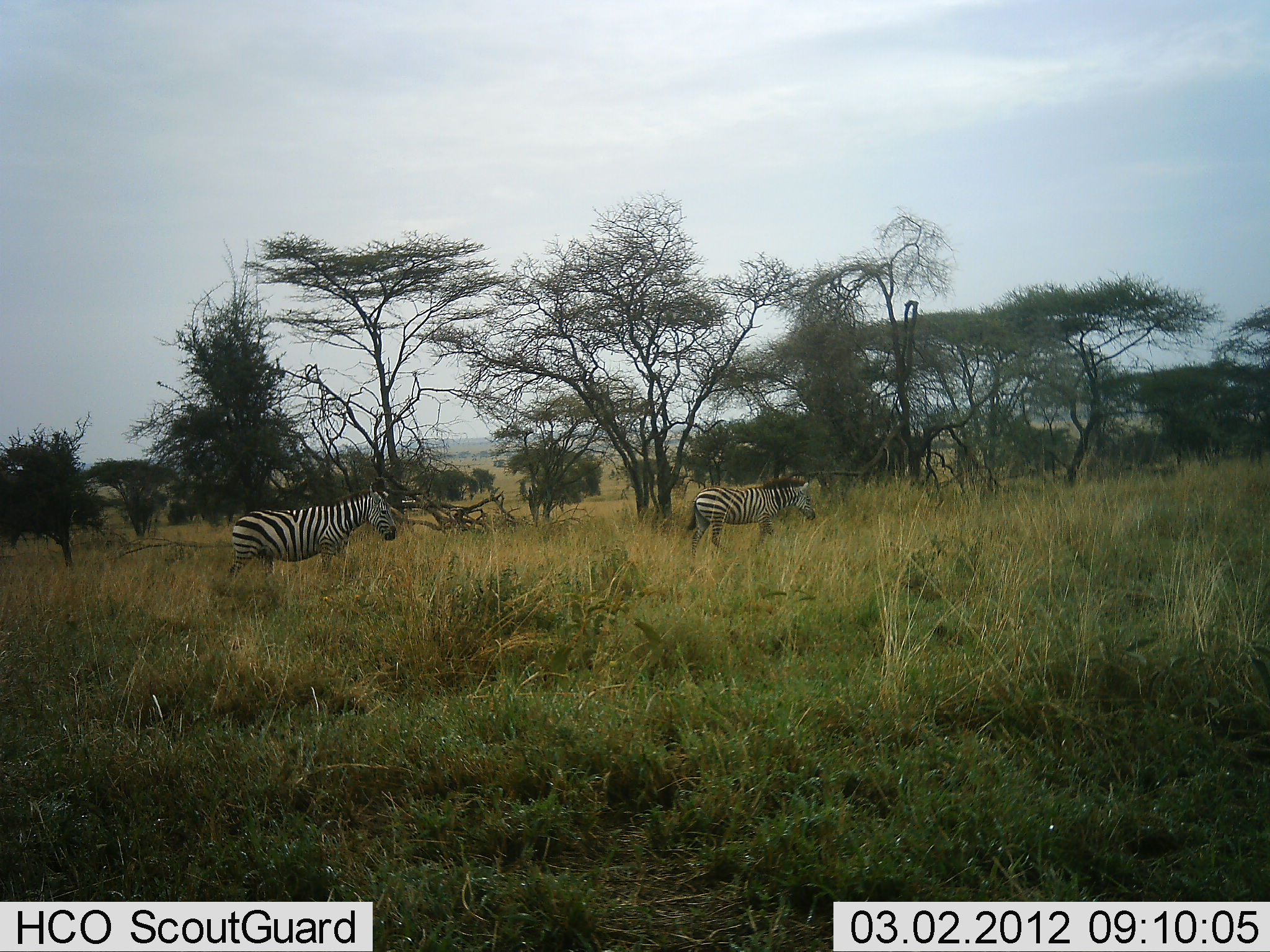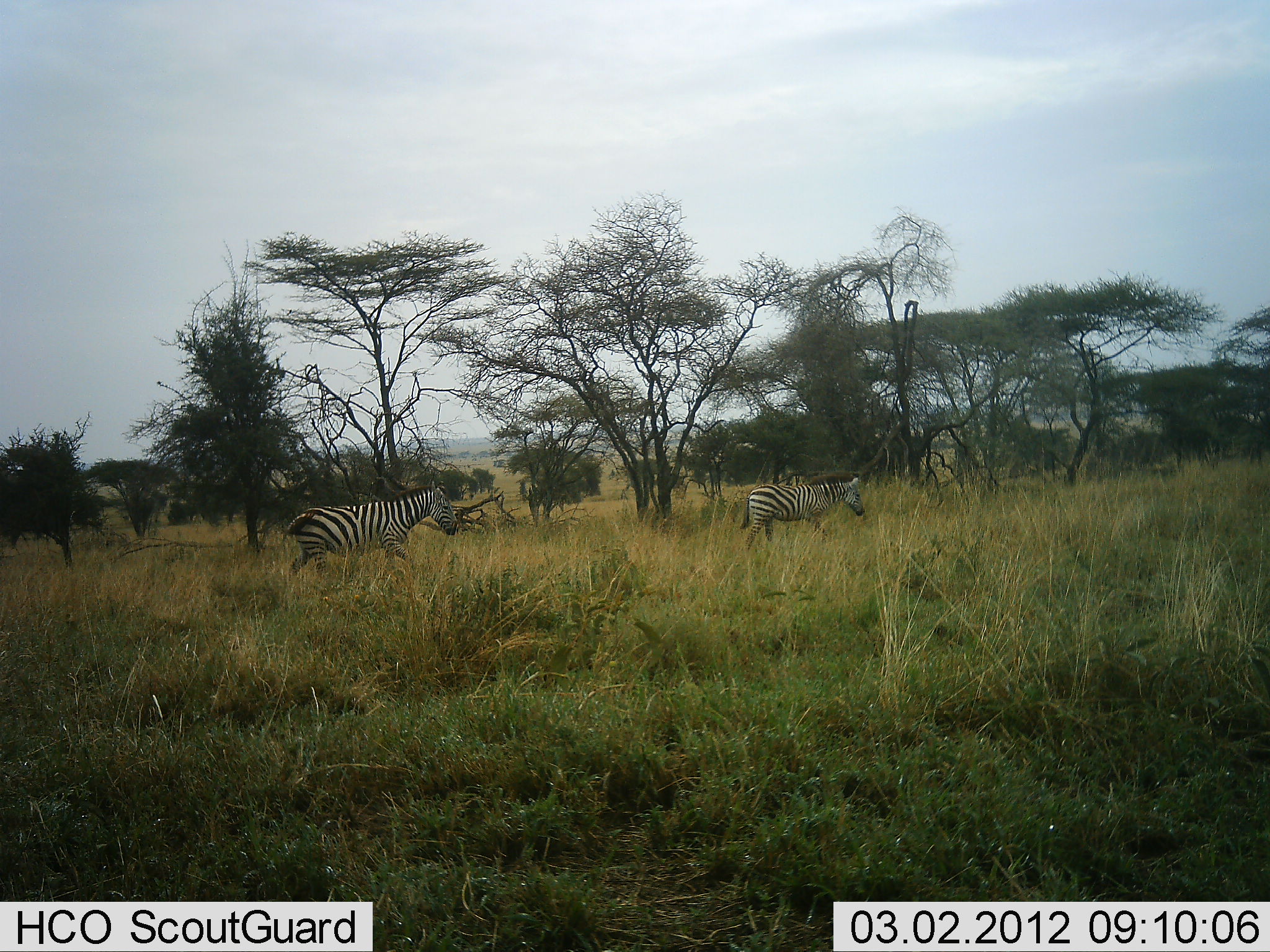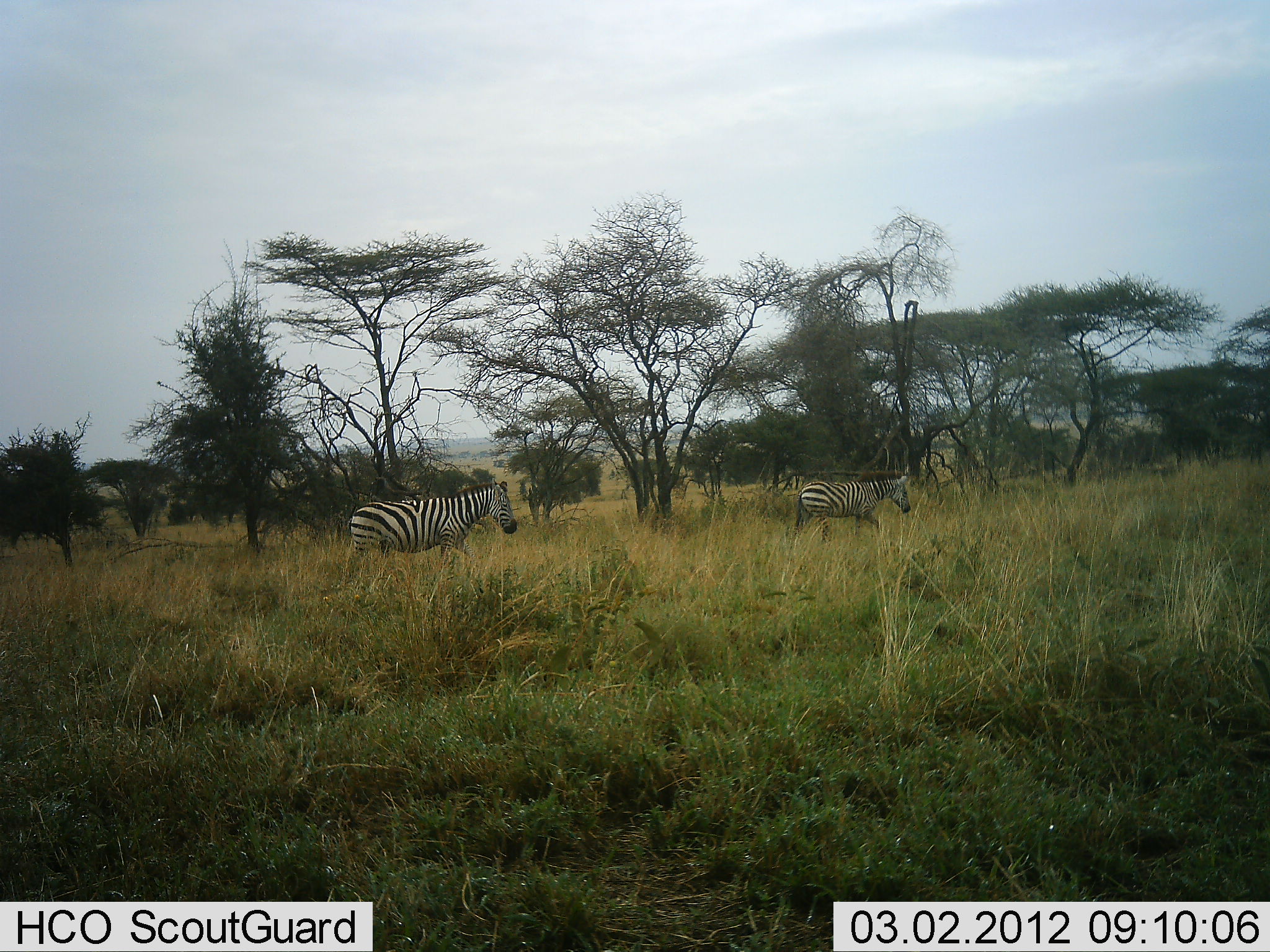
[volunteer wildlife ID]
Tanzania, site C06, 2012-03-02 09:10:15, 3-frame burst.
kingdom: Animalia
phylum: Chordata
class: Mammalia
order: Perissodactyla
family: Equidae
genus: Equus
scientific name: Equus quagga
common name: plains zebra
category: zebra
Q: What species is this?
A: Zebra (plains zebra) (Equus quagga).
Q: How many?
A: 2.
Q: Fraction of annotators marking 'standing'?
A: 4%.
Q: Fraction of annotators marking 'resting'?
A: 0%.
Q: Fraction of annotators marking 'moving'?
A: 100%.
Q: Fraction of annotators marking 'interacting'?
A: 0%.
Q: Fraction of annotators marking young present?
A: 7%.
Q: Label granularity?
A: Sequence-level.